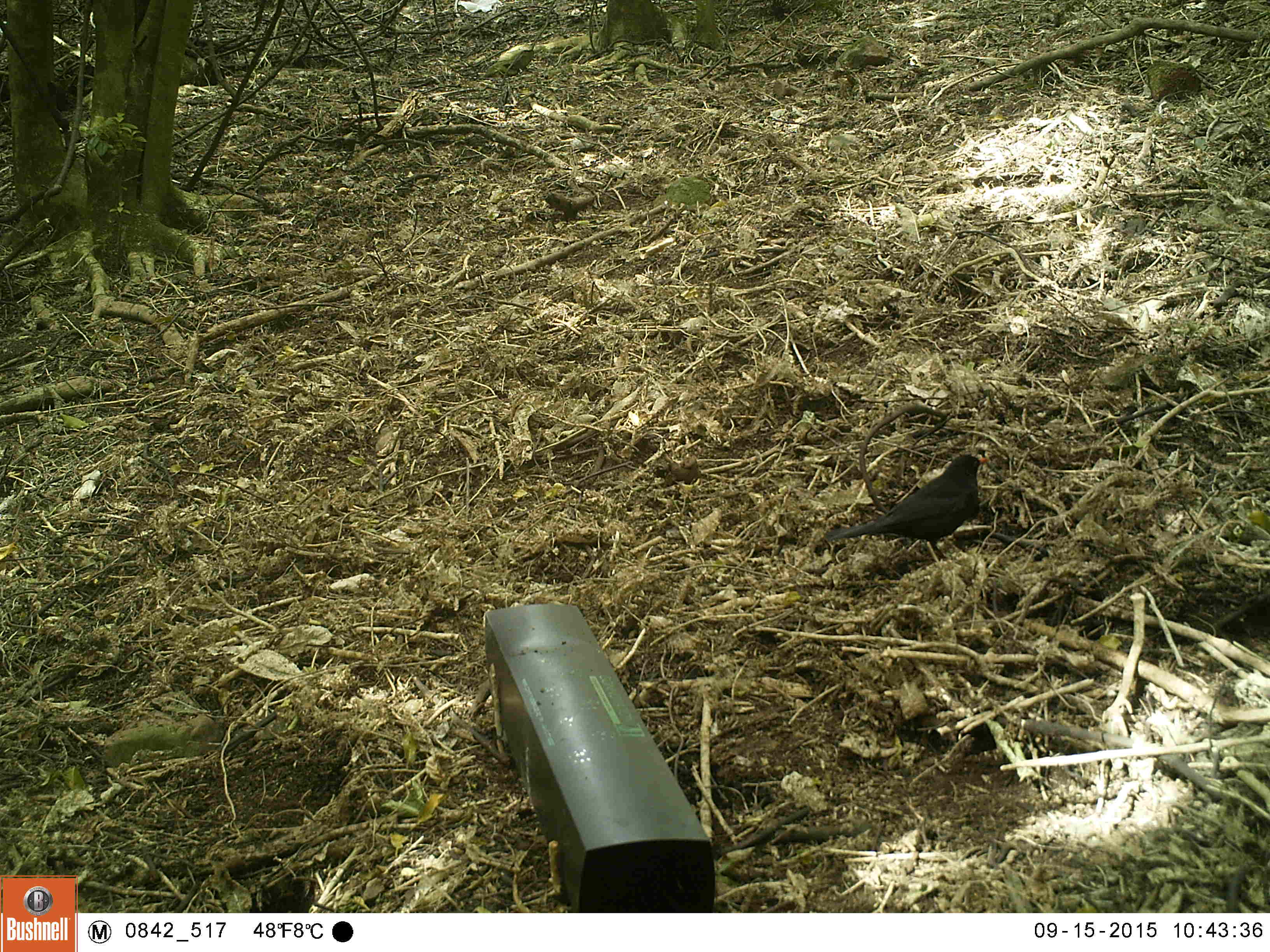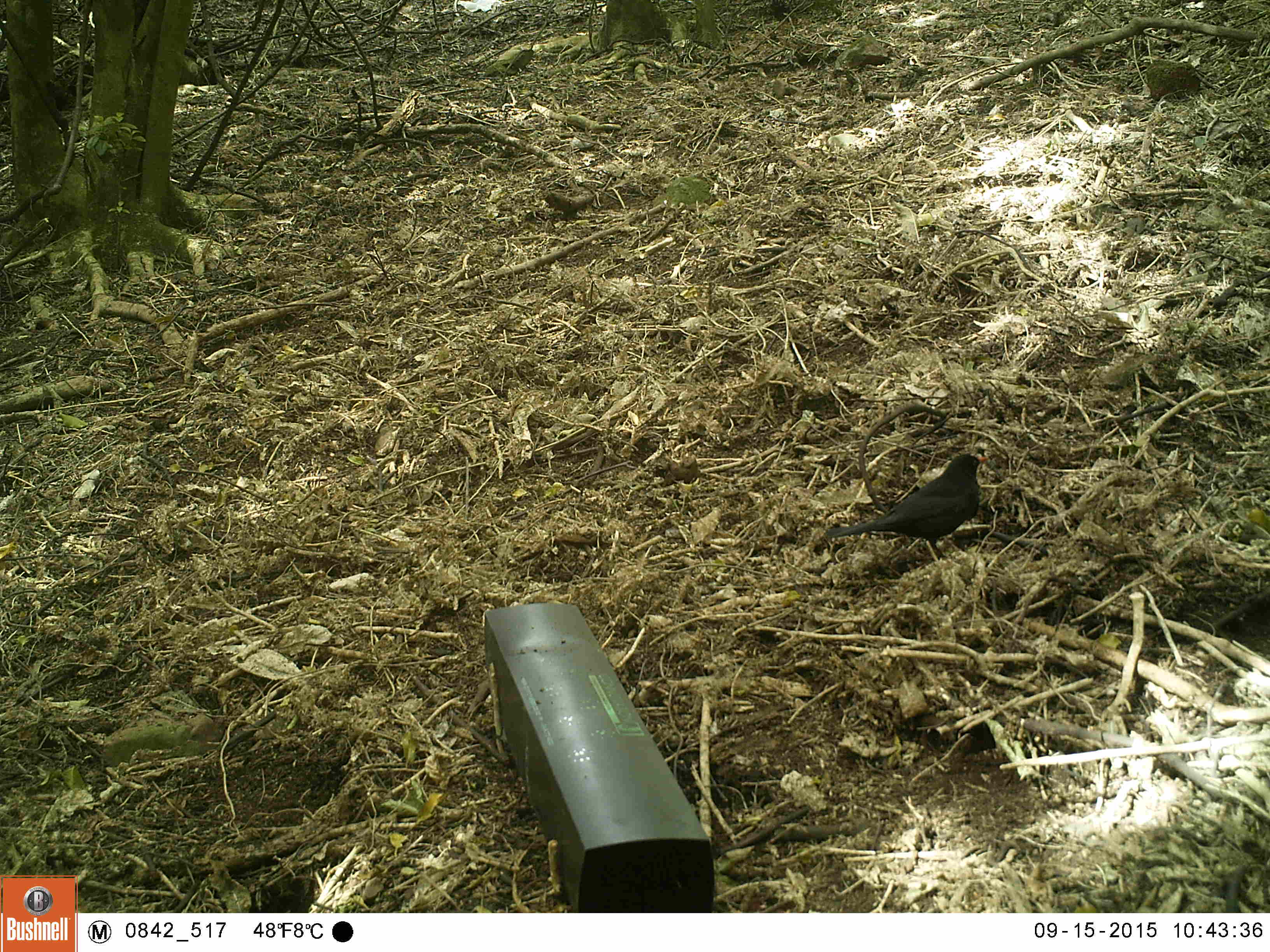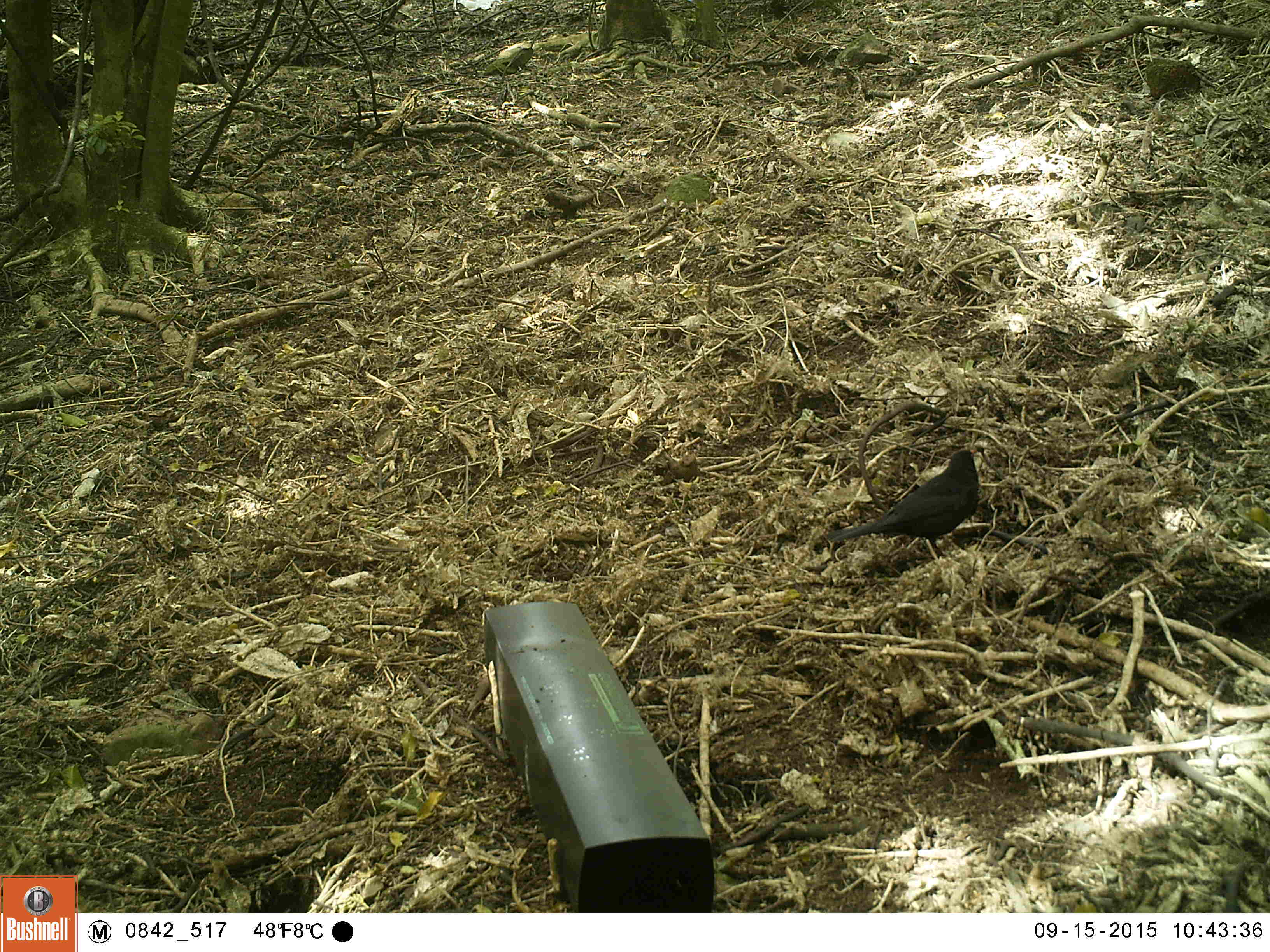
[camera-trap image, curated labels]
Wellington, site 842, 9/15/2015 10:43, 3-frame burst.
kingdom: Animalia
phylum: Chordata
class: Aves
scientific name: Aves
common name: bird